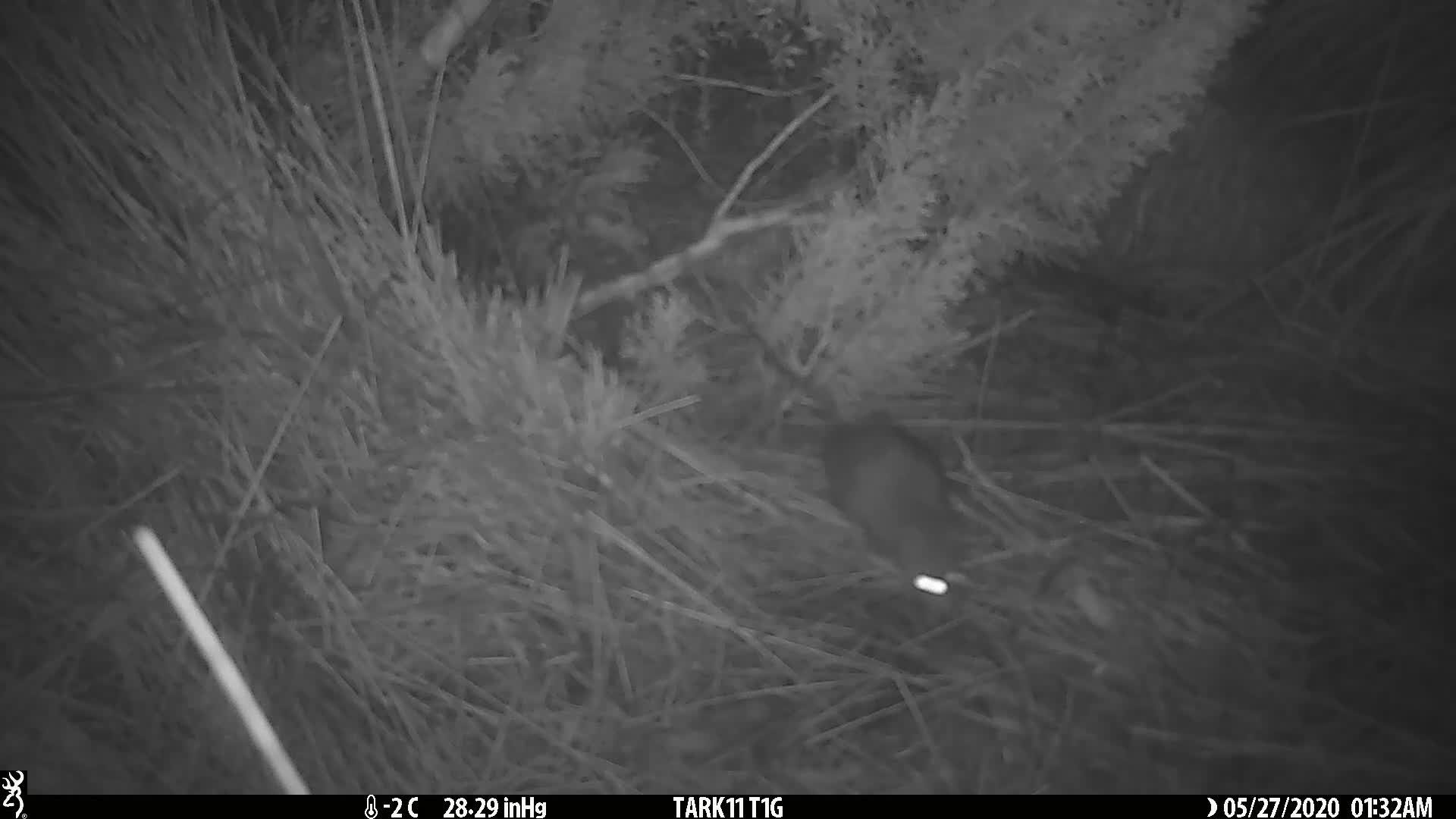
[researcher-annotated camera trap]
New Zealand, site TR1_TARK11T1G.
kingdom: Animalia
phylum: Chordata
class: Mammalia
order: Rodentia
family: Muridae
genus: Rattus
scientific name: Rattus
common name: rat